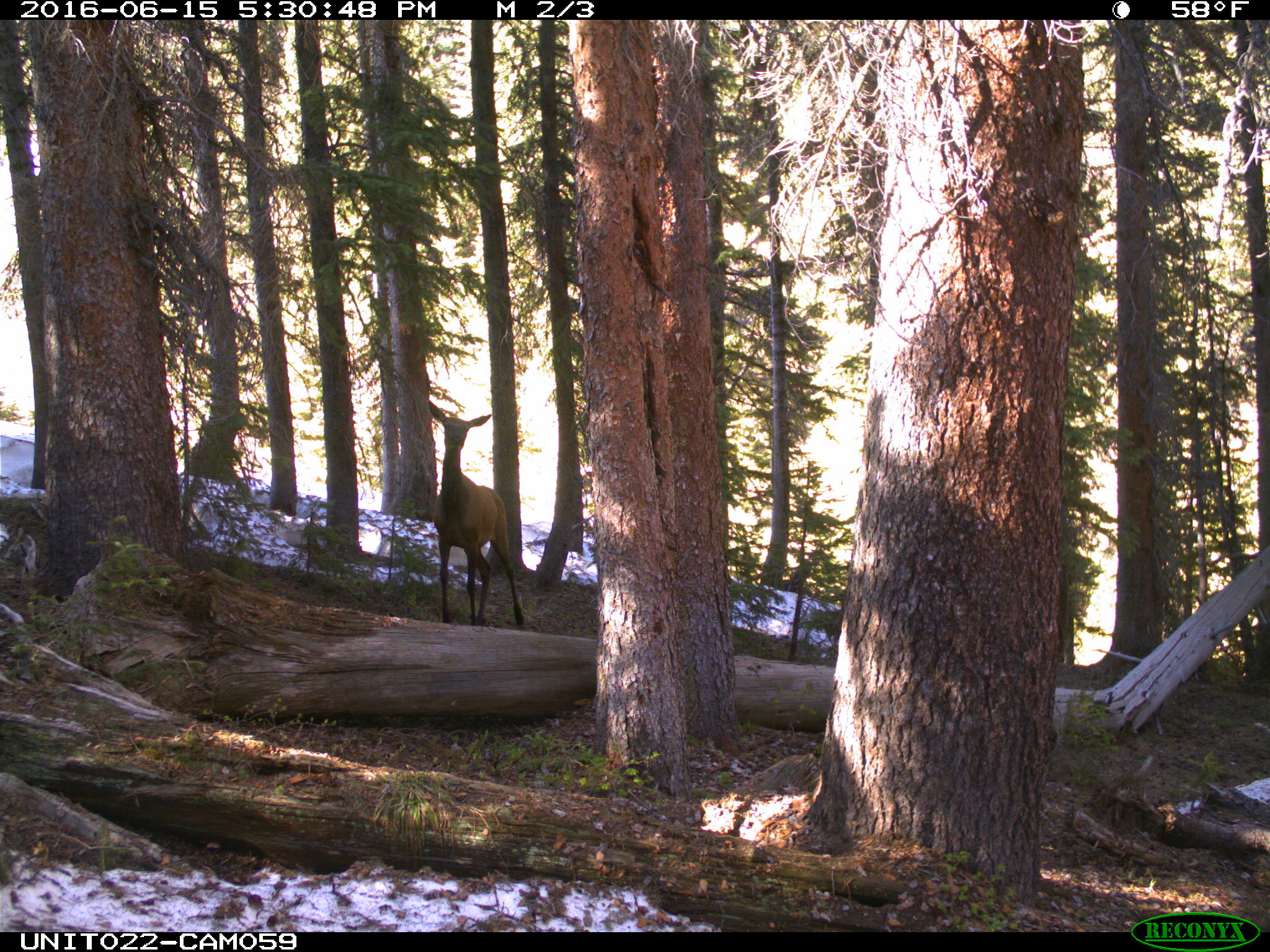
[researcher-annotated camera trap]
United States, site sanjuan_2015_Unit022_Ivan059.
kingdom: Animalia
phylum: Chordata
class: Mammalia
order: Artiodactyla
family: Cervidae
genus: Cervus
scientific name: Cervus elaphus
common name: red deer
Cervus elaphus (red deer).